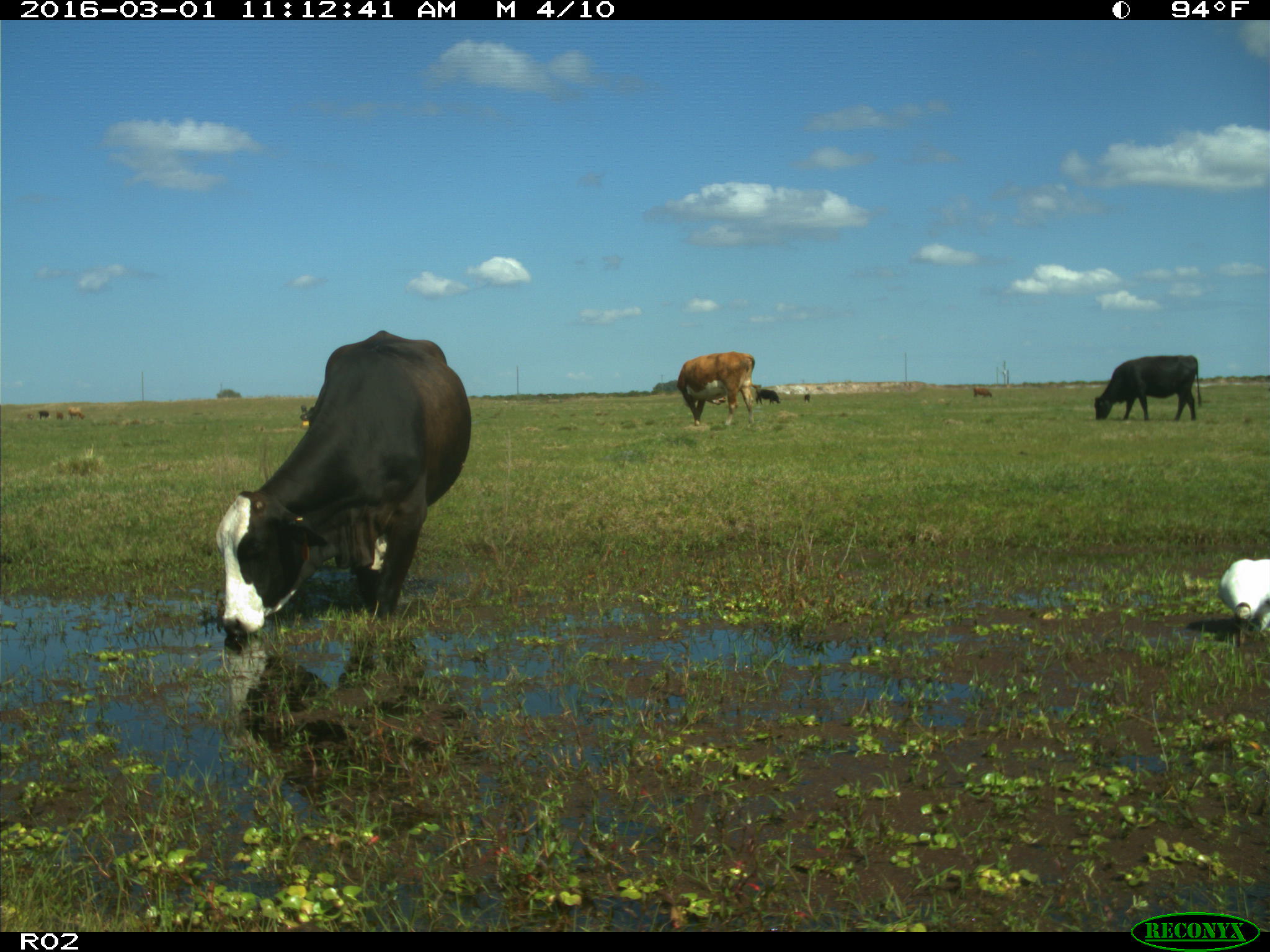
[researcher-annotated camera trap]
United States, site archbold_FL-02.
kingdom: Animalia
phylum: Chordata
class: Mammalia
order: Artiodactyla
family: Bovidae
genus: Bos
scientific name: Bos taurus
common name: domestic cow